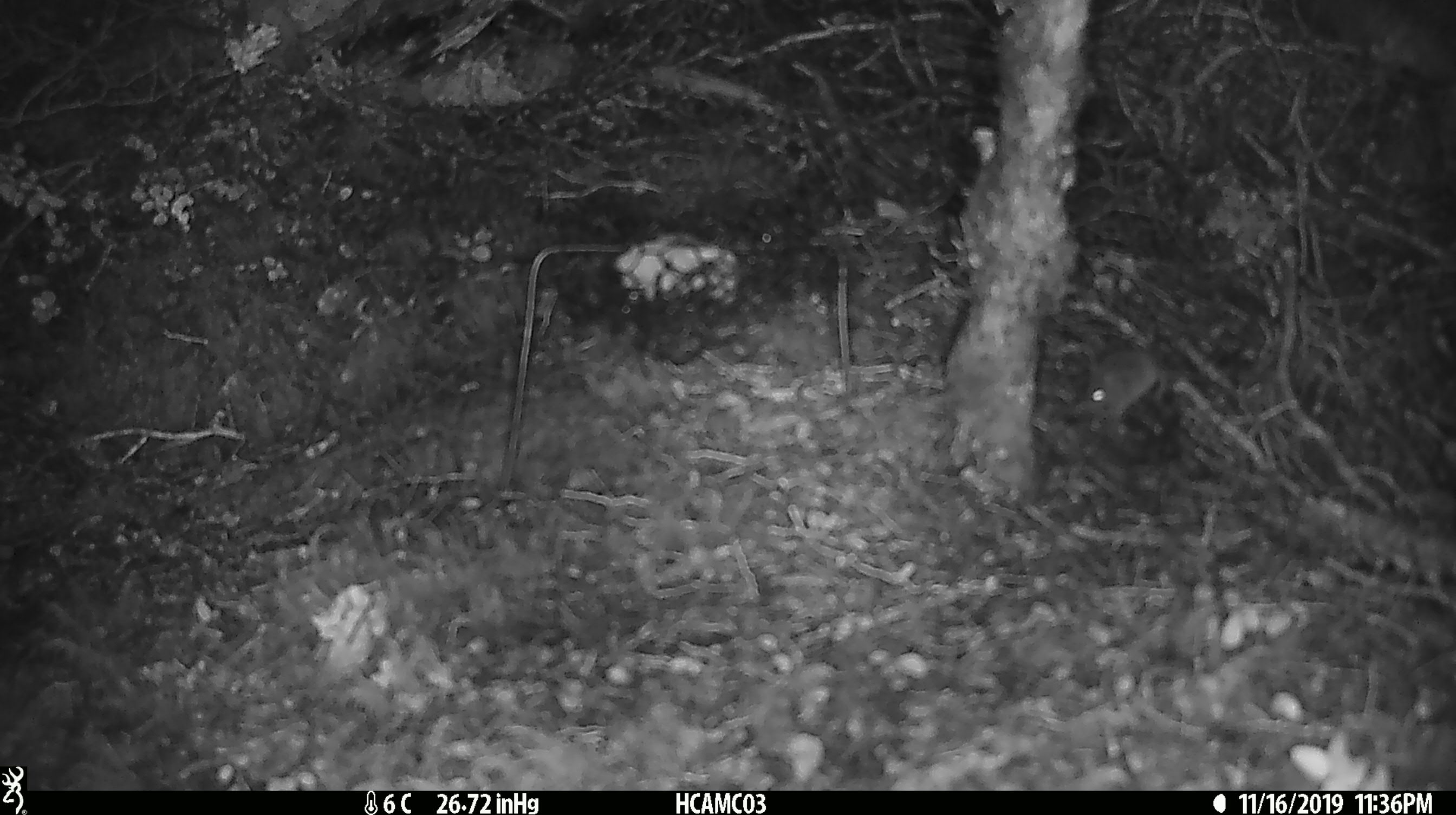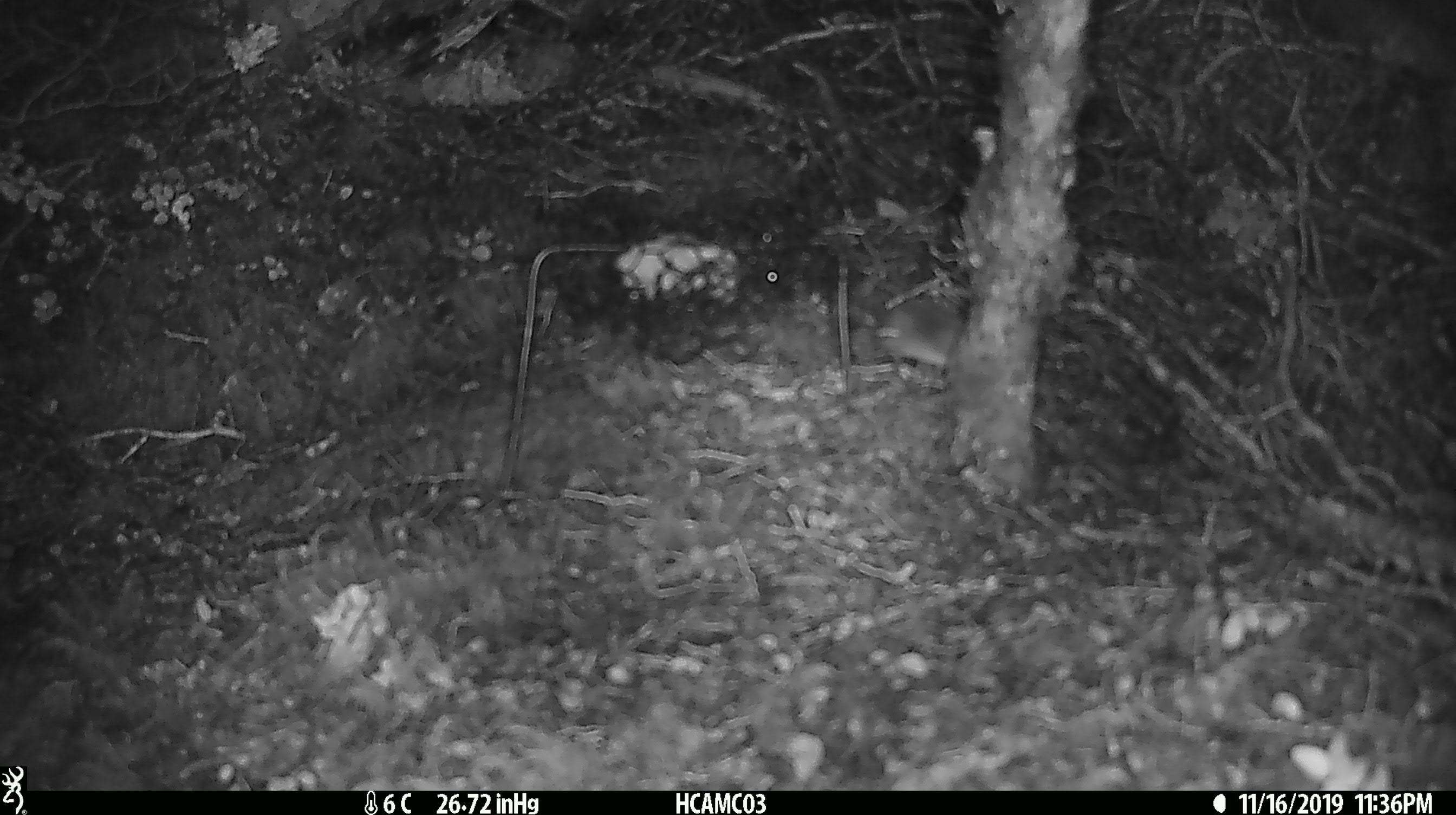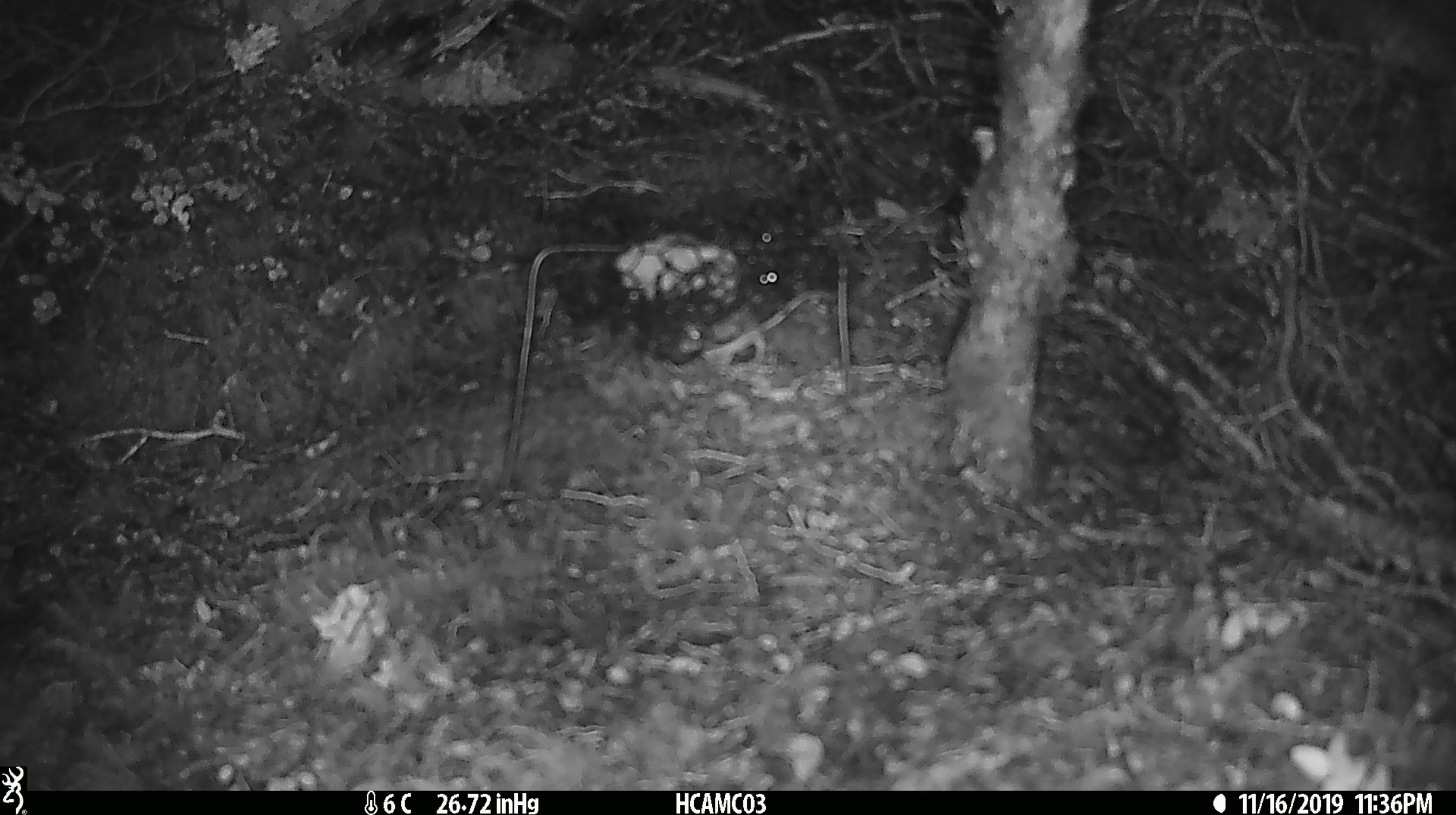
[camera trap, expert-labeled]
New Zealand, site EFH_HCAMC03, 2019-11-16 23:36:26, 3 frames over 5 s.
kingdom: Animalia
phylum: Chordata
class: Mammalia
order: Rodentia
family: Muridae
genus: Mus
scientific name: Mus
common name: mouse